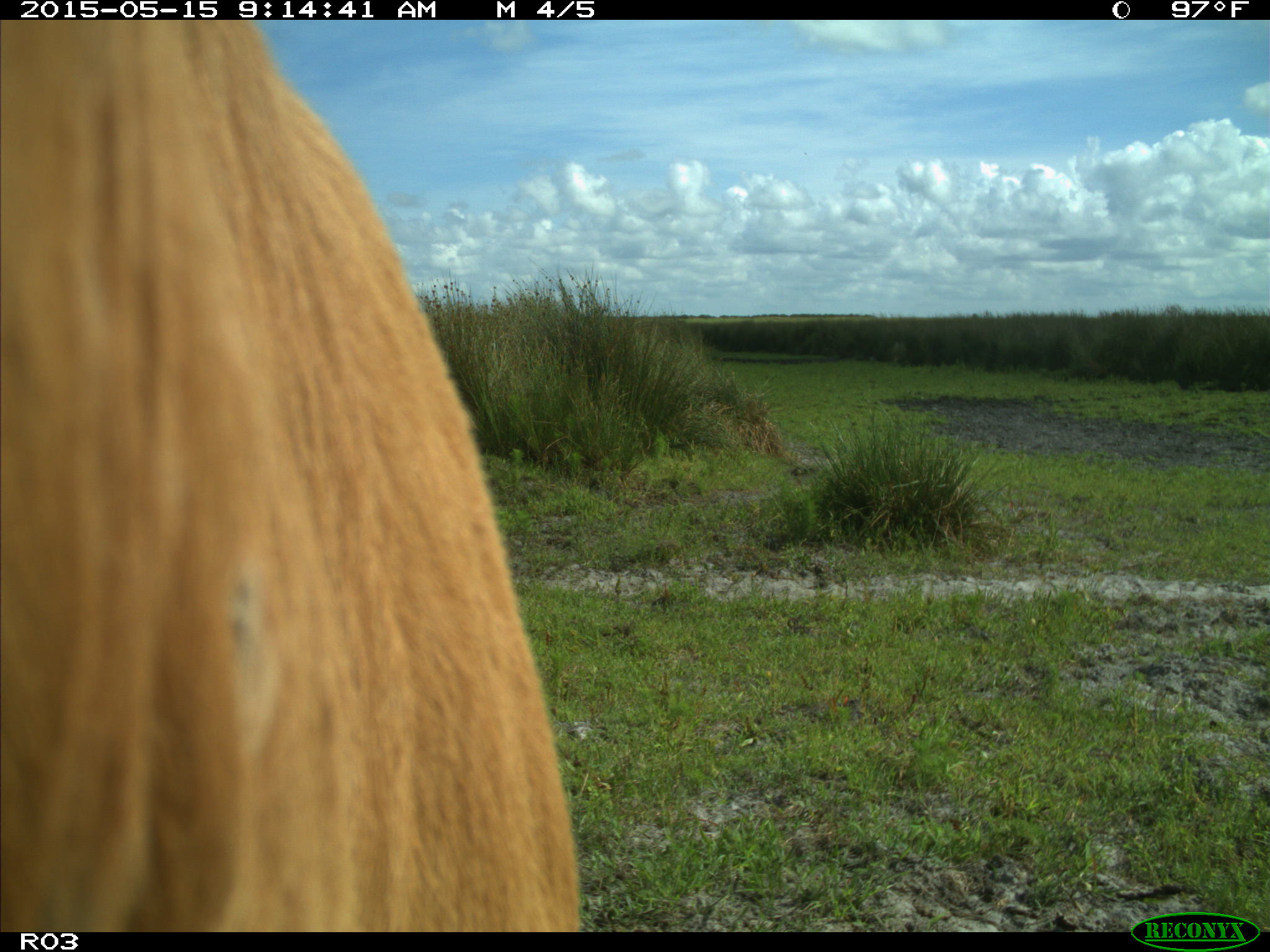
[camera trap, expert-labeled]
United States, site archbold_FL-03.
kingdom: Animalia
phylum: Chordata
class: Mammalia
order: Artiodactyla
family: Bovidae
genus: Bos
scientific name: Bos taurus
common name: domestic cow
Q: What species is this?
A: Bos taurus (domestic cow).